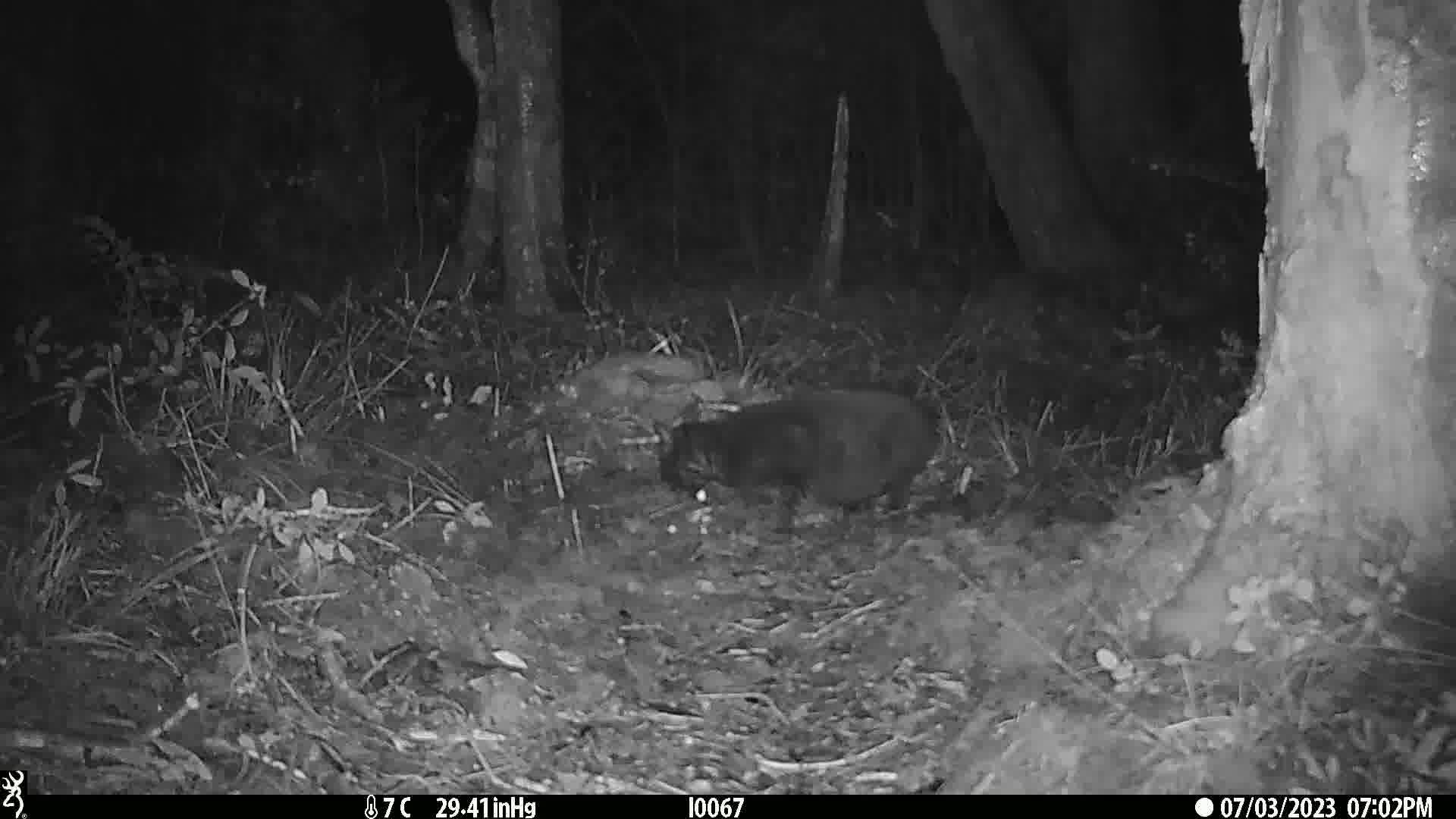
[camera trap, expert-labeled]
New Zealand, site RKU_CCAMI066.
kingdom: Animalia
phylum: Chordata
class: Mammalia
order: Carnivora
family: Felidae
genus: Felis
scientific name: Felis catus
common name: domestic cat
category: cat